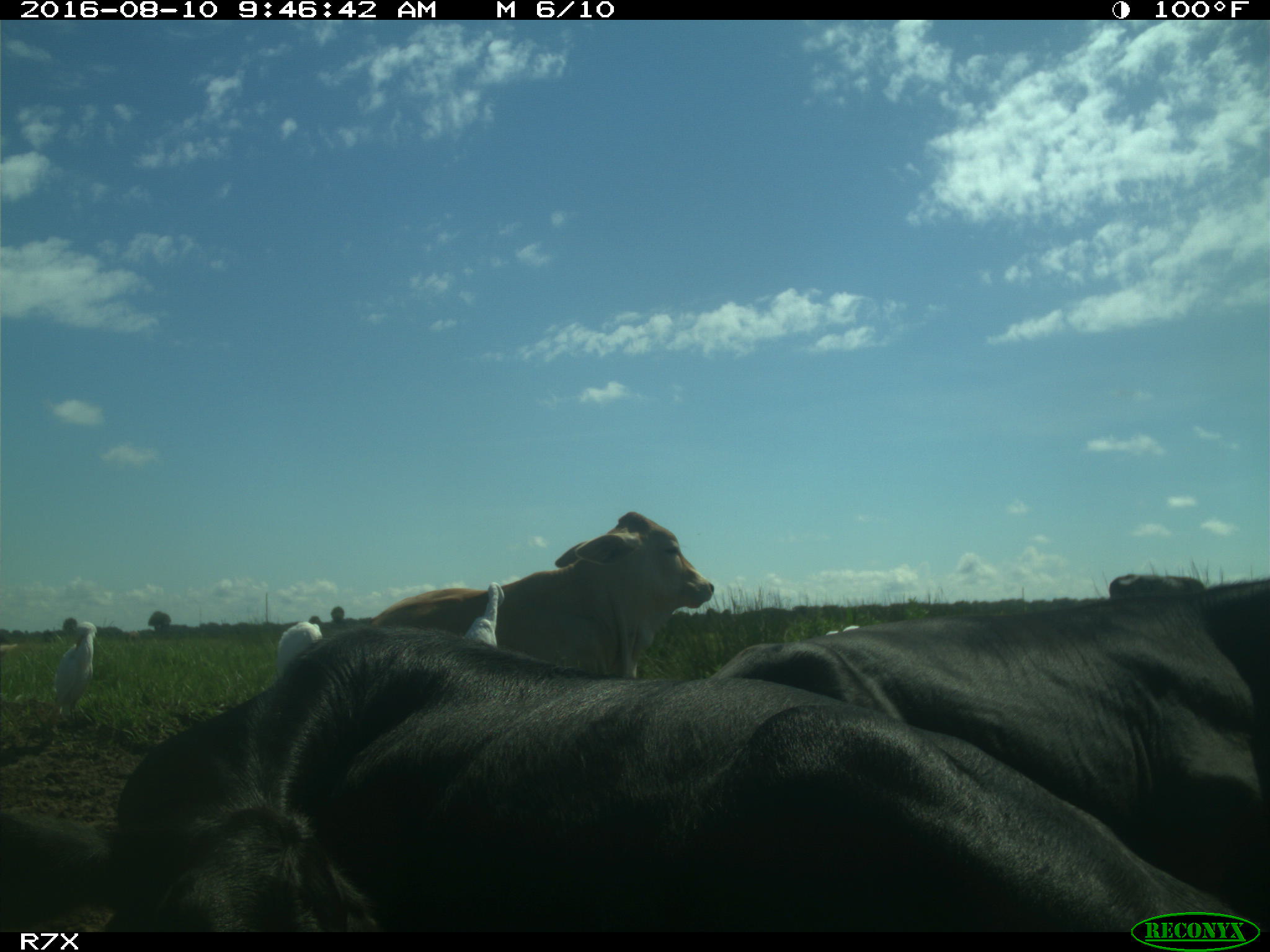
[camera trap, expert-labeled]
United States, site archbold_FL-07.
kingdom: Animalia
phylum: Chordata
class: Mammalia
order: Artiodactyla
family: Bovidae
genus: Bos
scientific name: Bos taurus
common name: domestic cow